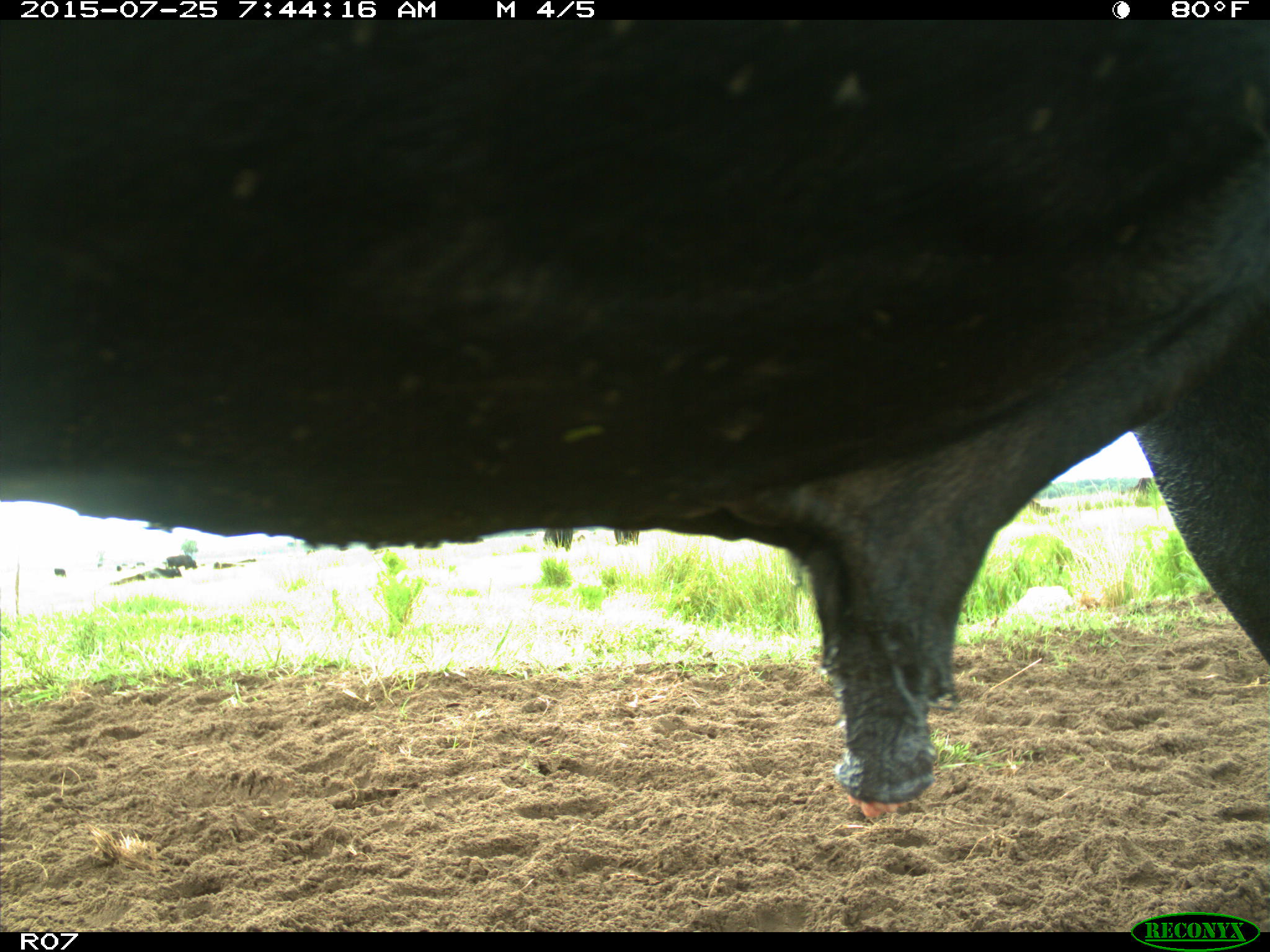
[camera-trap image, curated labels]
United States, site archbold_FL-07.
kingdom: Animalia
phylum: Chordata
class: Mammalia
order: Artiodactyla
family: Bovidae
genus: Bos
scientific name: Bos taurus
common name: domestic cow